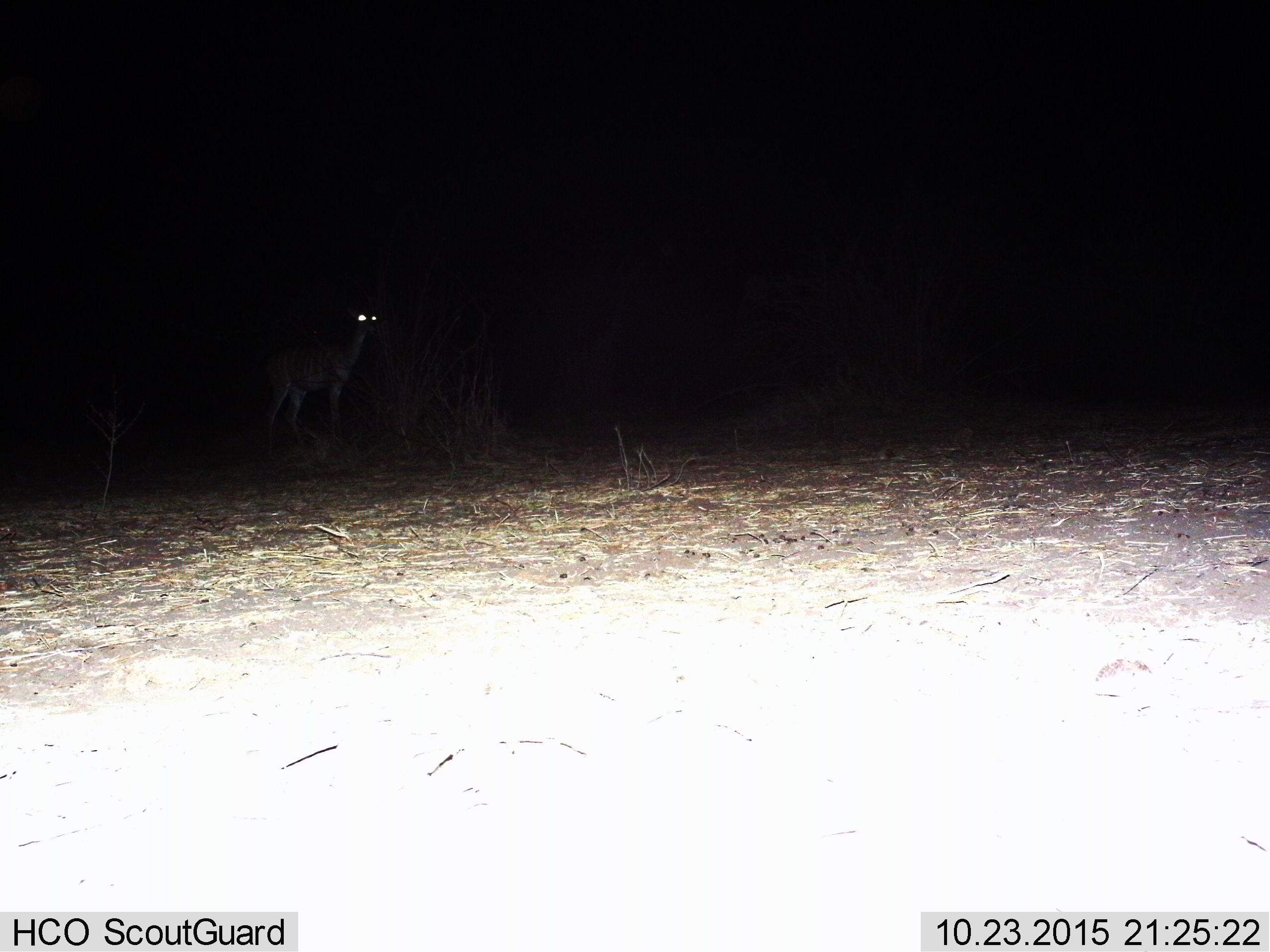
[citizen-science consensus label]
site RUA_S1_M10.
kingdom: Animalia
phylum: Chordata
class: Mammalia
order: Artiodactyla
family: Bovidae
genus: Tragelaphus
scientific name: Tragelaphus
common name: kudu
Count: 1.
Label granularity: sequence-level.